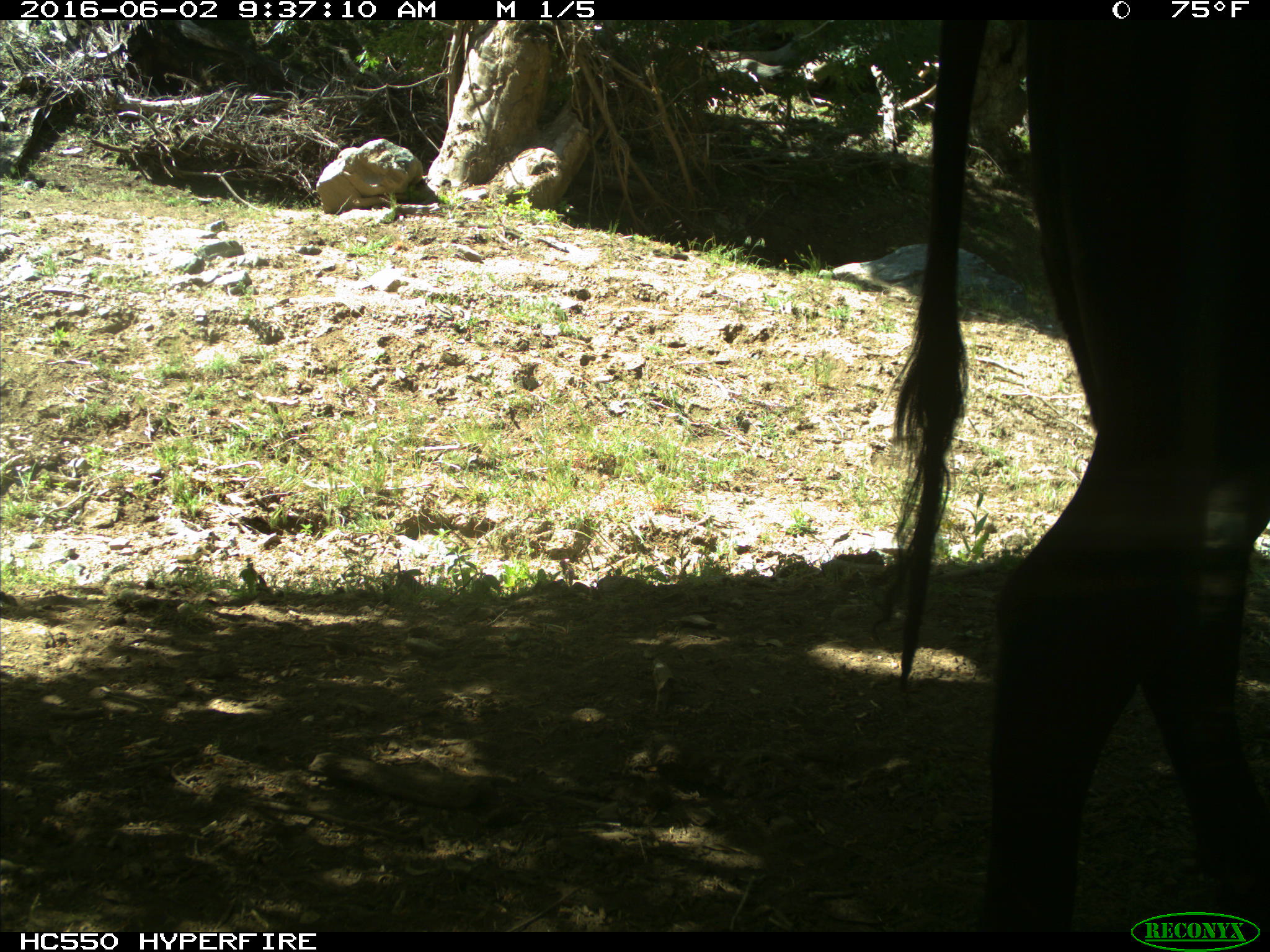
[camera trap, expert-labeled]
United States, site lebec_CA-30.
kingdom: Animalia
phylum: Chordata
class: Mammalia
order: Artiodactyla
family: Bovidae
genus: Bos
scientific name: Bos taurus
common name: domestic cow